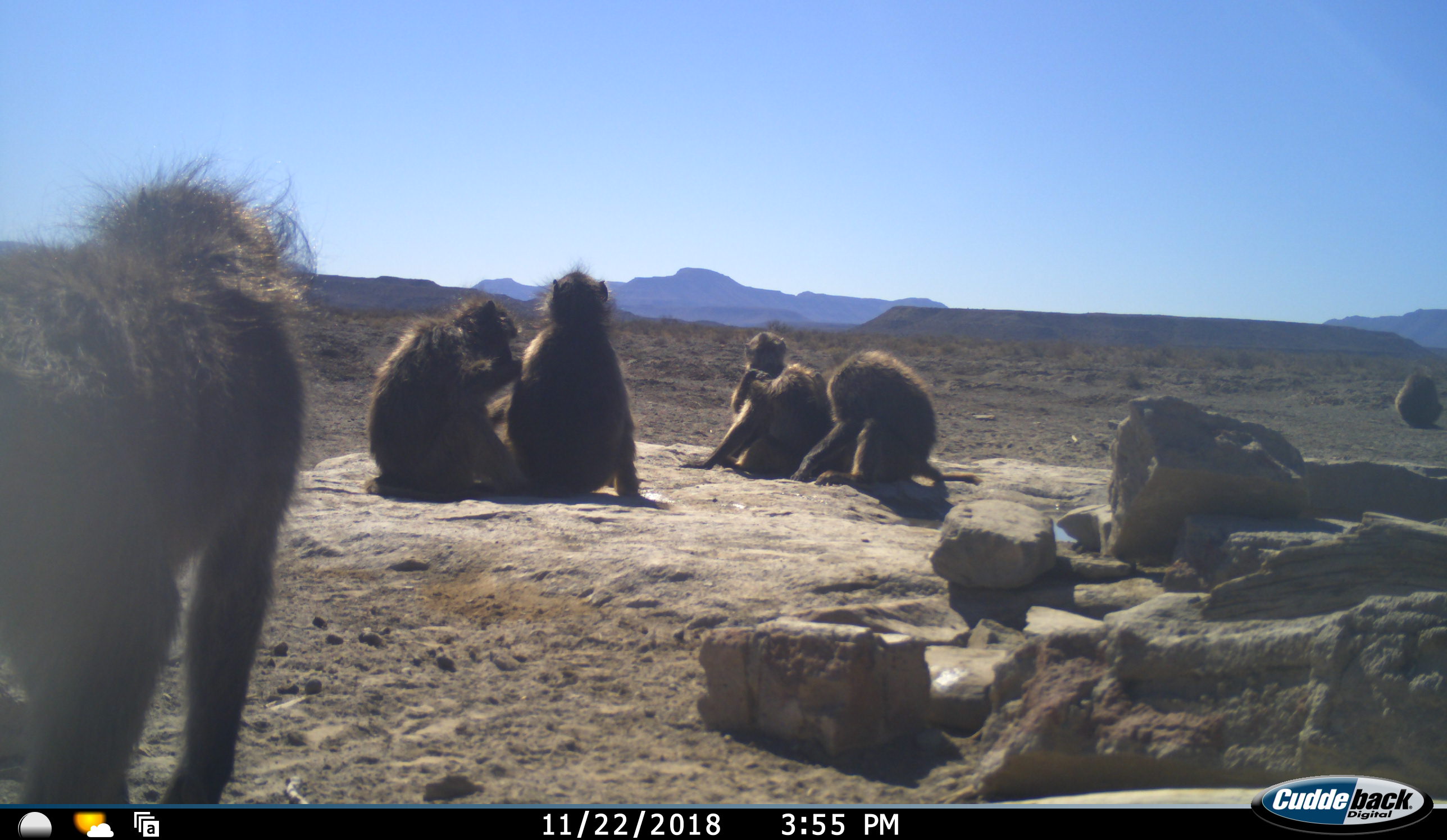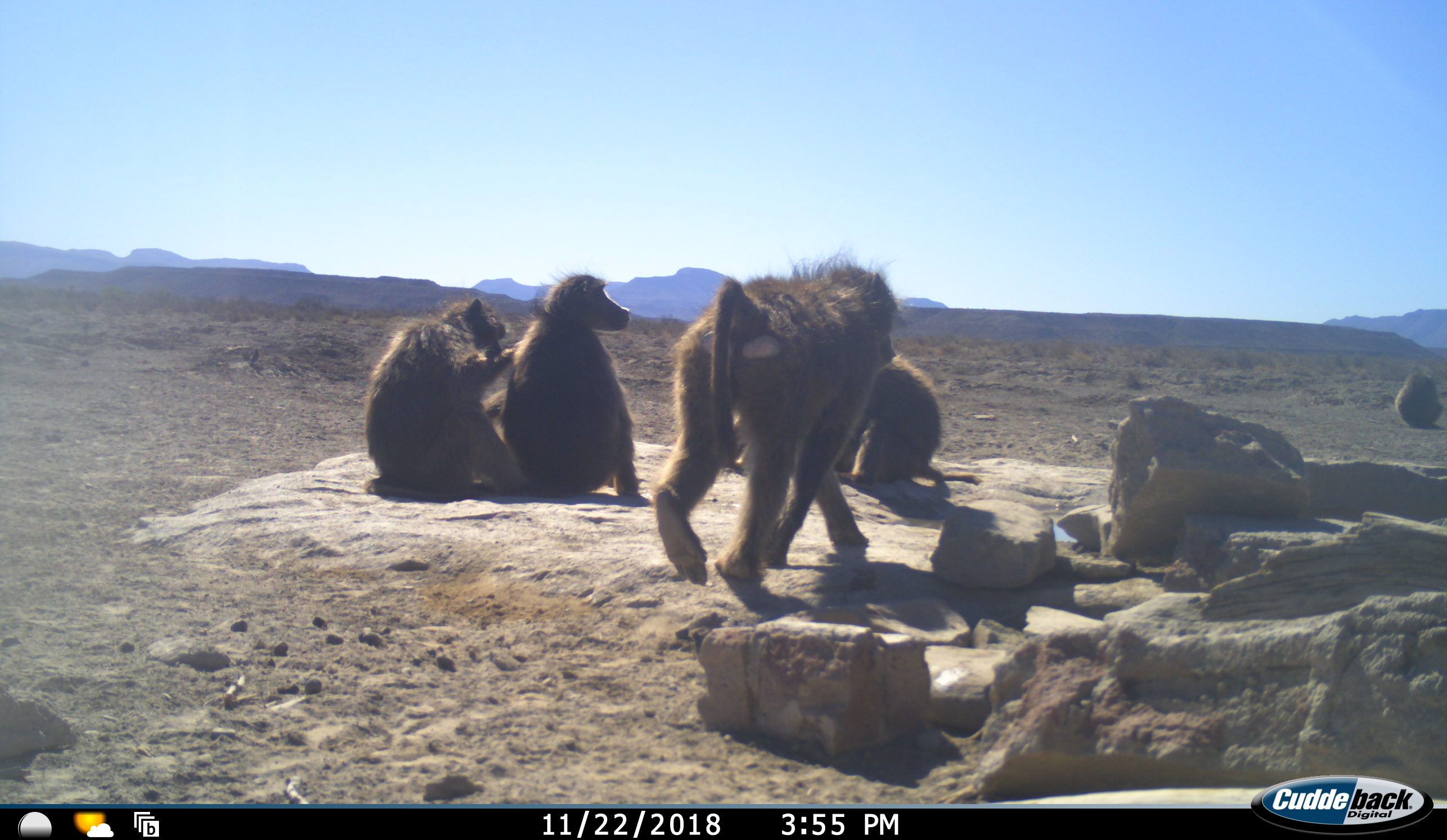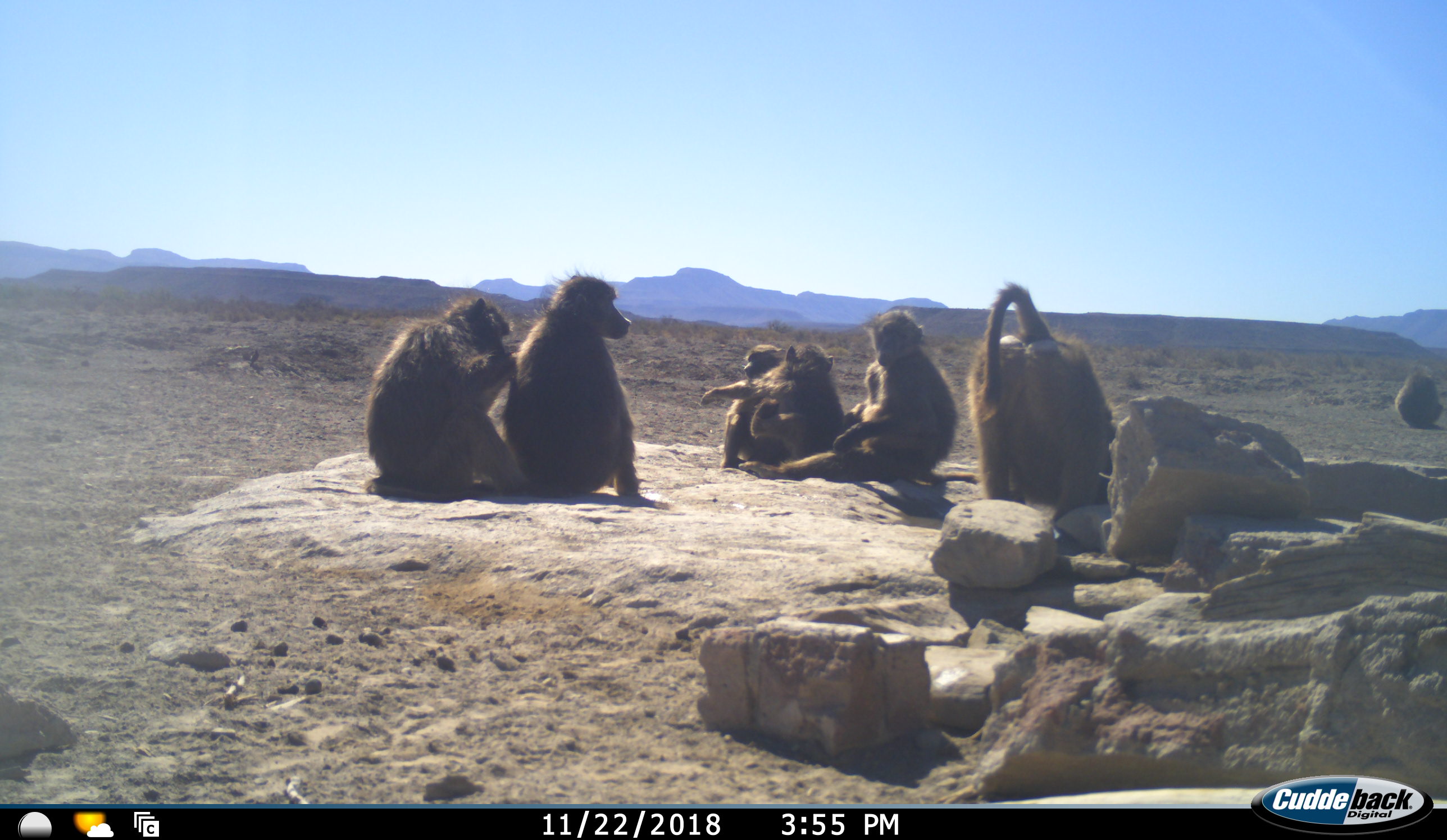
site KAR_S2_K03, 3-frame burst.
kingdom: Animalia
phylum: Chordata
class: Mammalia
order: Primates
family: Cercopithecidae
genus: Papio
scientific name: Papio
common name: baboon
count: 7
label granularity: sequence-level